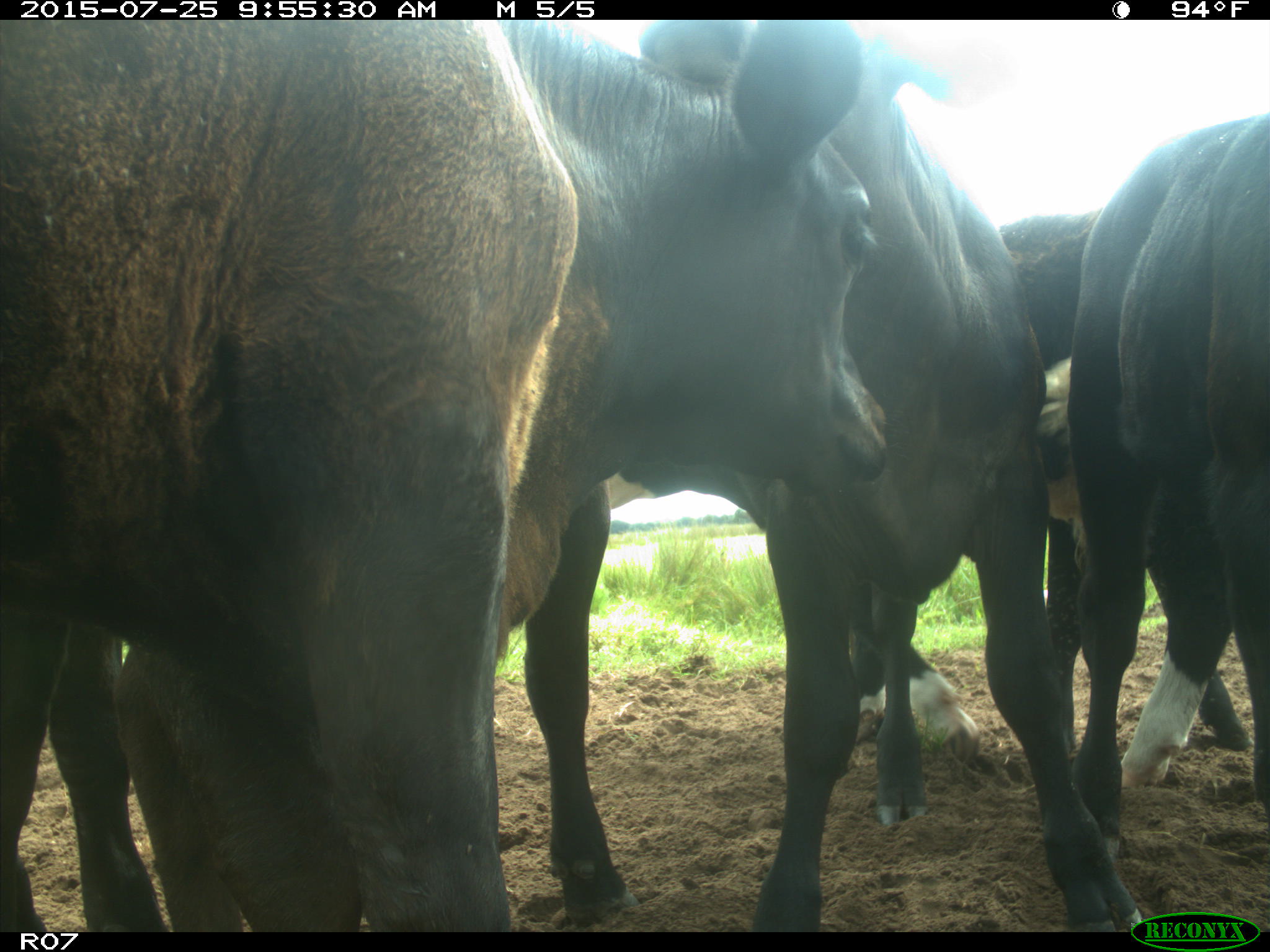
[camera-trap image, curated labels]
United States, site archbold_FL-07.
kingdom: Animalia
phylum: Chordata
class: Mammalia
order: Artiodactyla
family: Bovidae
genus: Bos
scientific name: Bos taurus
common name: domestic cow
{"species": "Bos taurus (domestic cow)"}